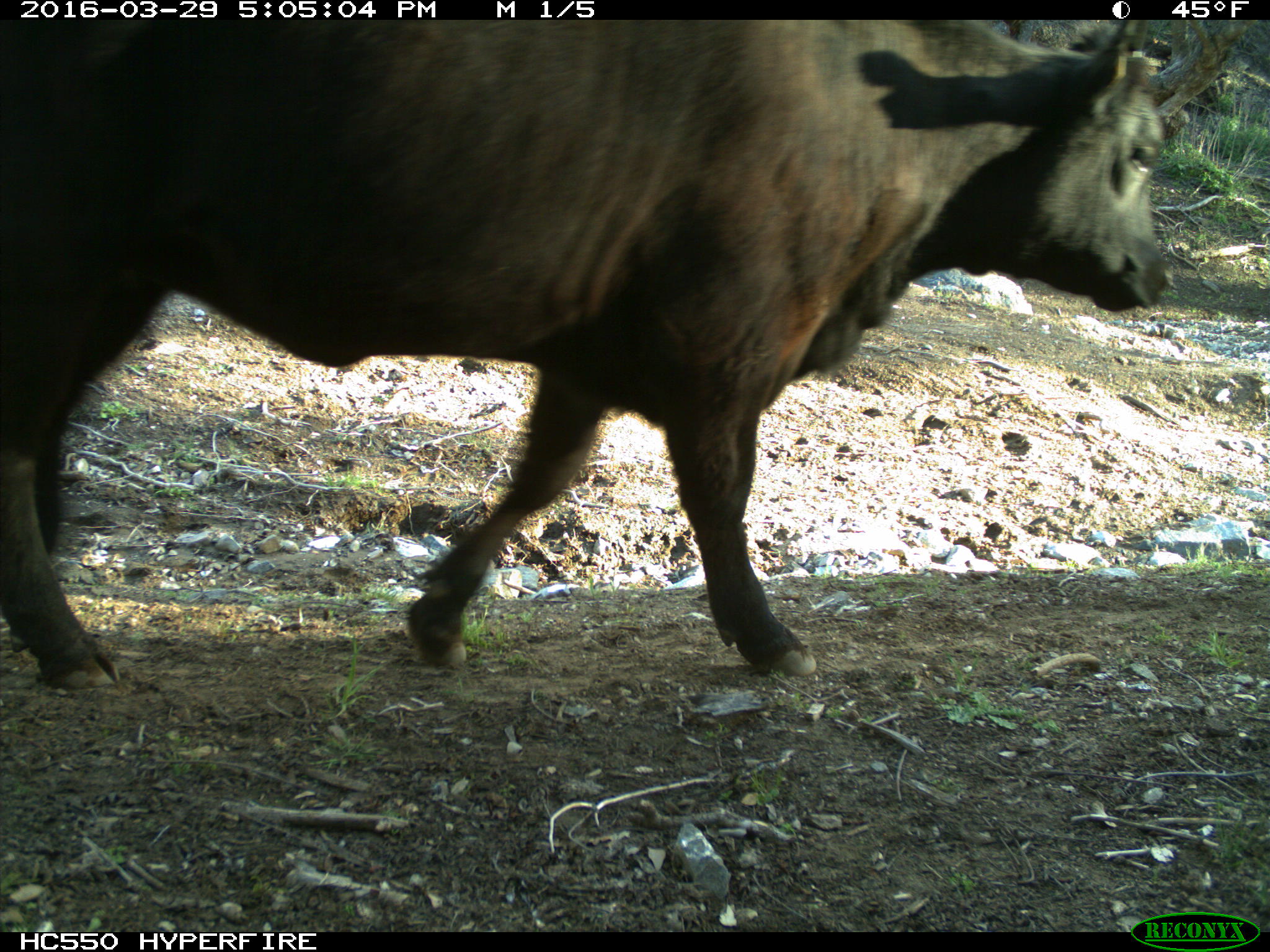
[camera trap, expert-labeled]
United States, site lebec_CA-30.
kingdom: Animalia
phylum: Chordata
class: Mammalia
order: Artiodactyla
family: Bovidae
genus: Bos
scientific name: Bos taurus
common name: domestic cow